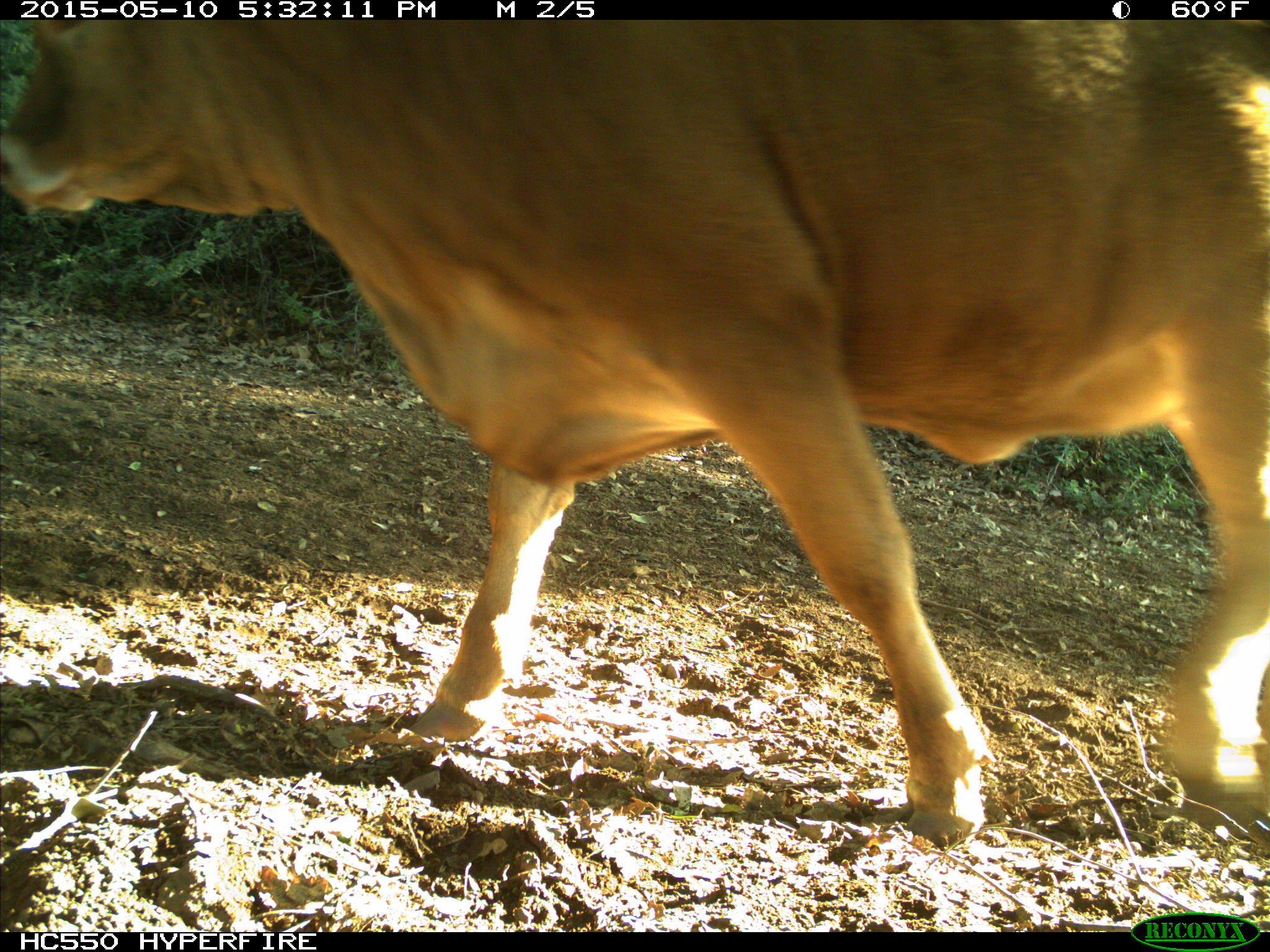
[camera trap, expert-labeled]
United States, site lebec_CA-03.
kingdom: Animalia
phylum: Chordata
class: Mammalia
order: Artiodactyla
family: Bovidae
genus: Bos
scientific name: Bos taurus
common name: domestic cow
Bos taurus (domestic cow).